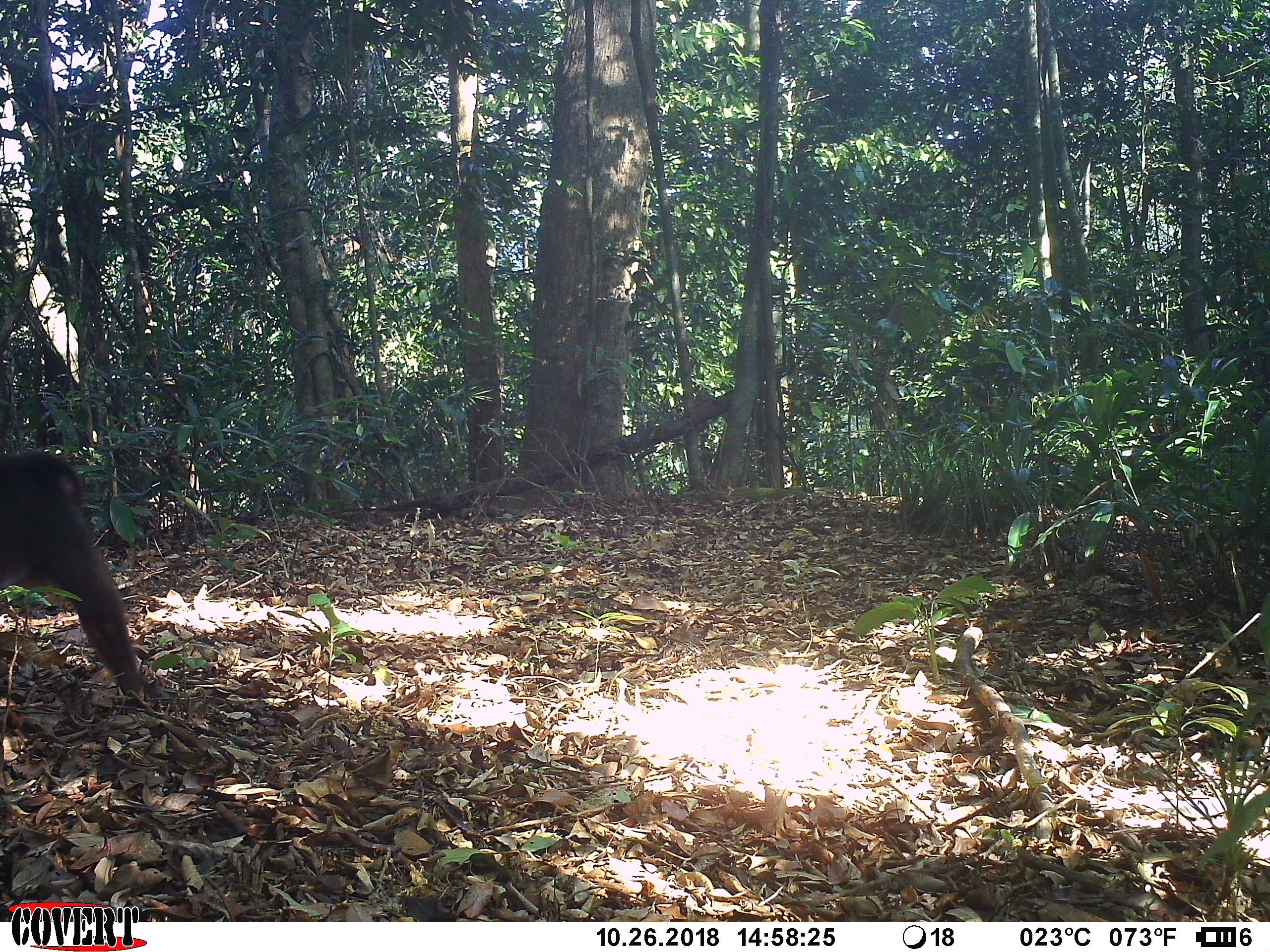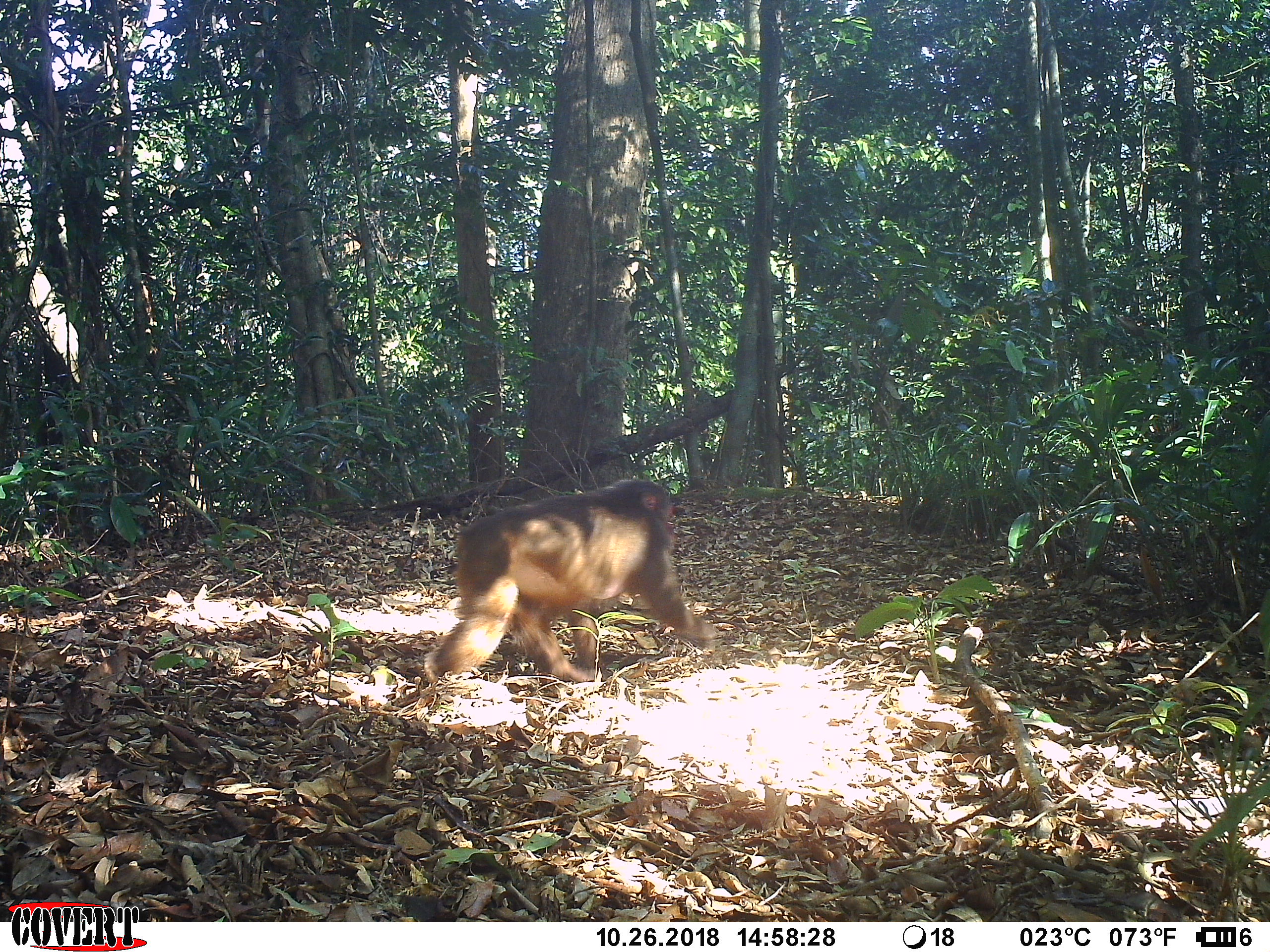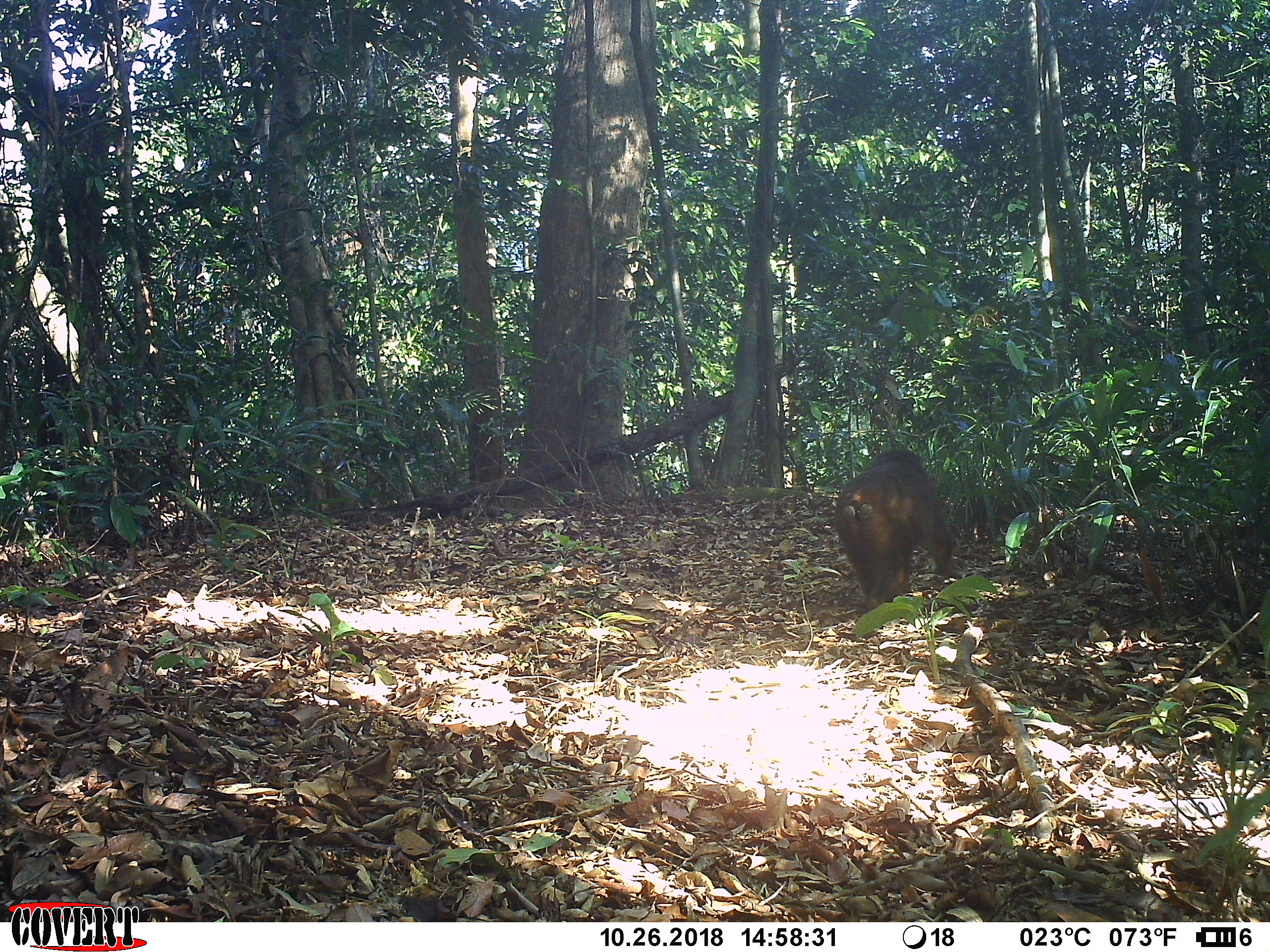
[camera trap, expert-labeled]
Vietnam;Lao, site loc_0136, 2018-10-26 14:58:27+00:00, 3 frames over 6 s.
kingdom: Animalia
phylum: Chordata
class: Mammalia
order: Primates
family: Cercopithecidae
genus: Macaca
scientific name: Macaca arctoides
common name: stump-tailed macaque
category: stump tailed macaque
Stump tailed macaque (stump-tailed macaque) (Macaca arctoides). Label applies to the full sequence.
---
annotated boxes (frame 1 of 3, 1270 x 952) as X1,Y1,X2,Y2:
stump tailed macaque: 1,448,161,710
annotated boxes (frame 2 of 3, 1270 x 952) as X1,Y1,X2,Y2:
stump tailed macaque: 423,478,717,683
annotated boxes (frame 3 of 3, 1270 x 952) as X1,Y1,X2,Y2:
stump tailed macaque: 833,448,956,611